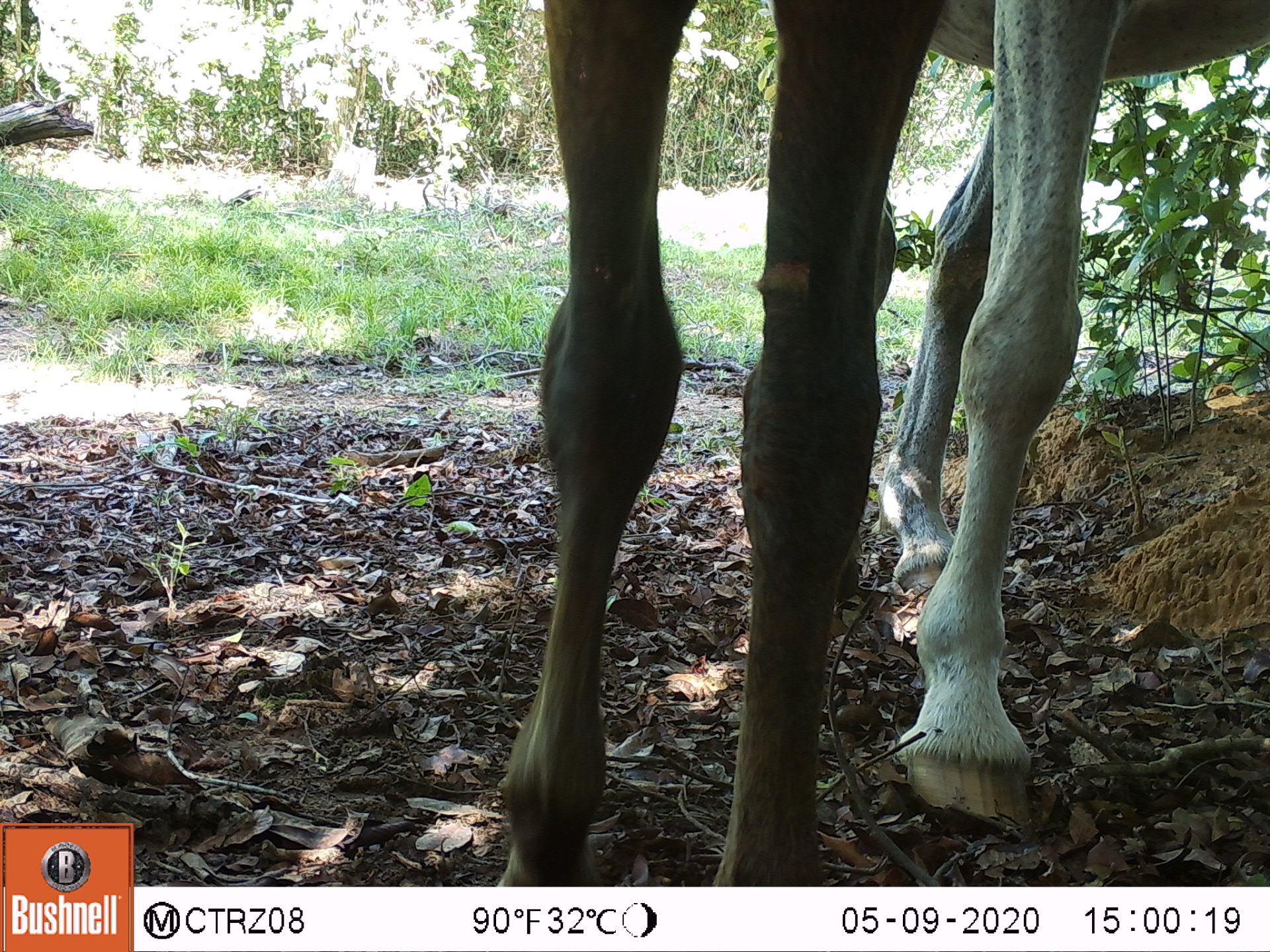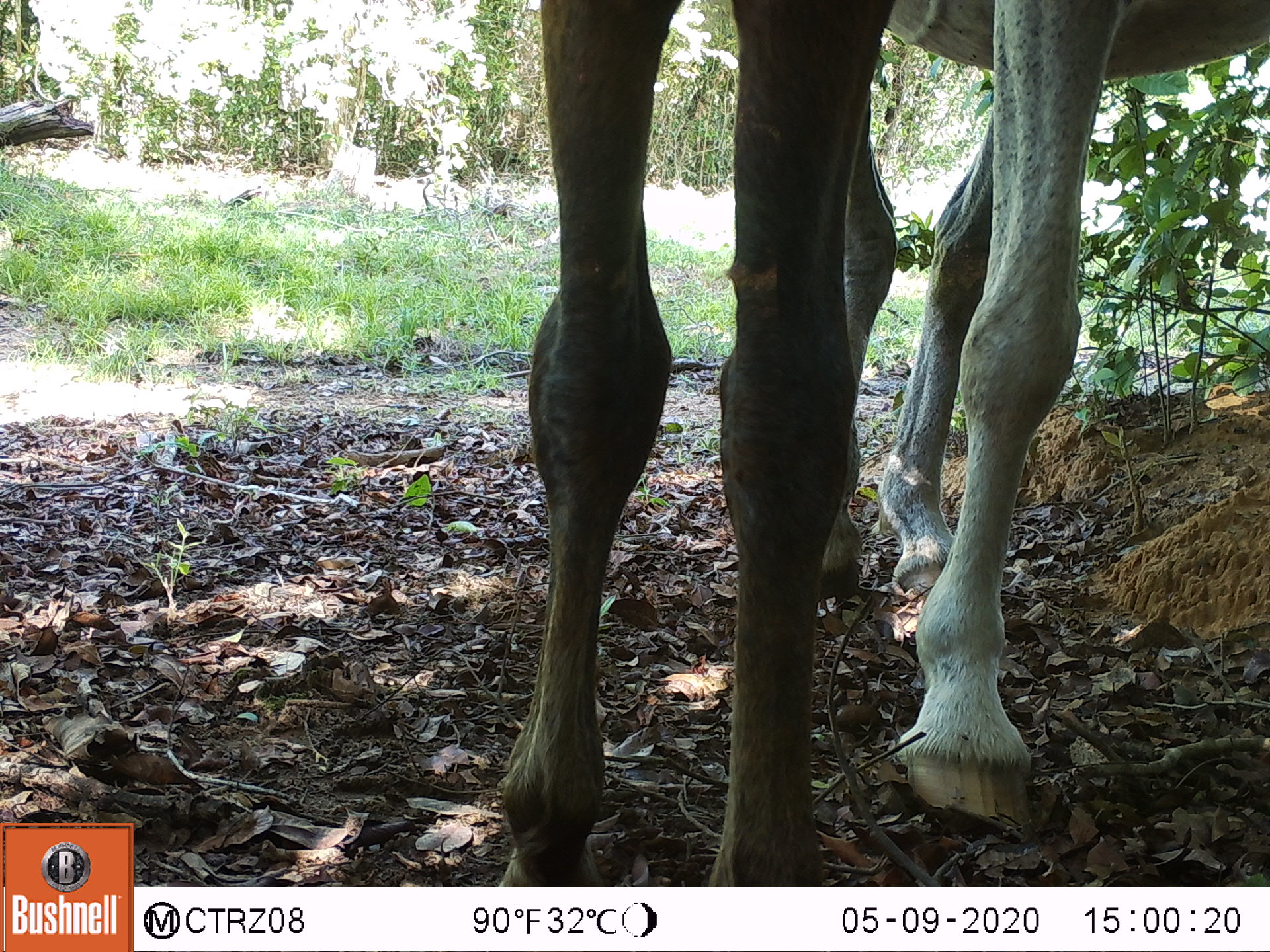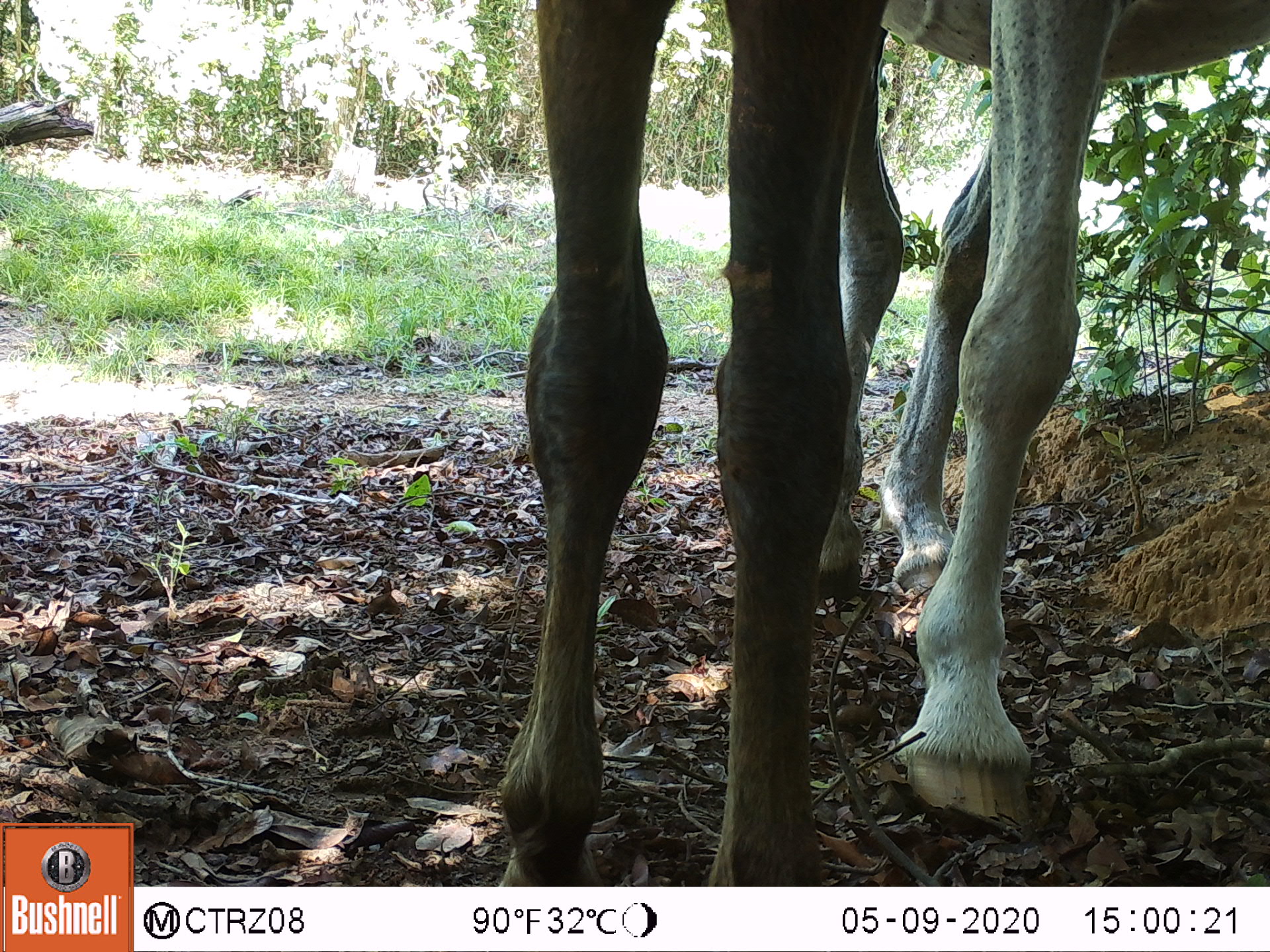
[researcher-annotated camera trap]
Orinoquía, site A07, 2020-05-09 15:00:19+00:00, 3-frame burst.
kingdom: Animalia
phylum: Chordata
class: Mammalia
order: Perissodactyla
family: Equidae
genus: Equus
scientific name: Equus caballus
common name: domestic horse